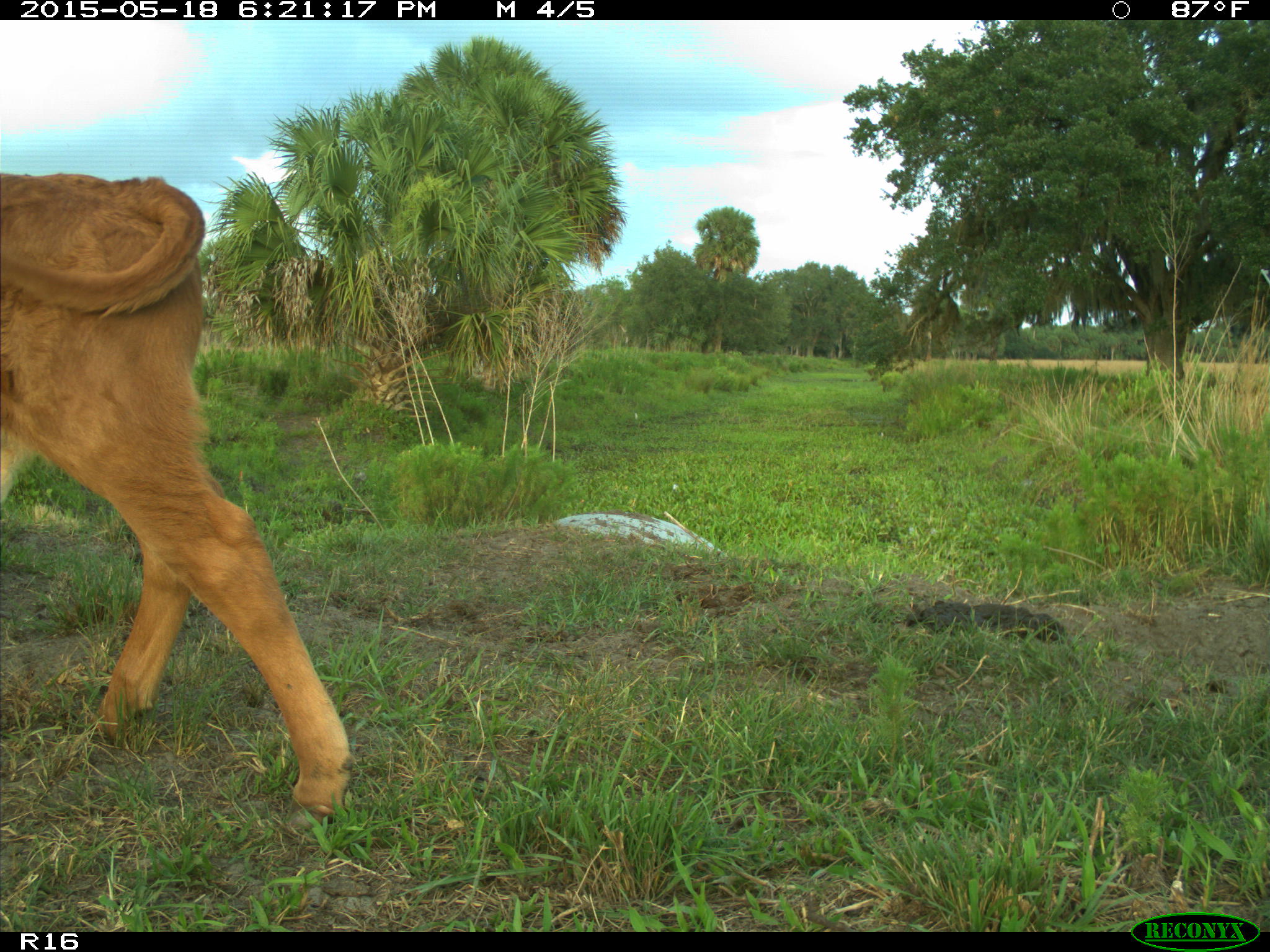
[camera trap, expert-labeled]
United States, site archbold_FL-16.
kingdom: Animalia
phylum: Chordata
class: Mammalia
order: Artiodactyla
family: Bovidae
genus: Bos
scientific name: Bos taurus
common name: domestic cow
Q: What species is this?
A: Bos taurus (domestic cow).